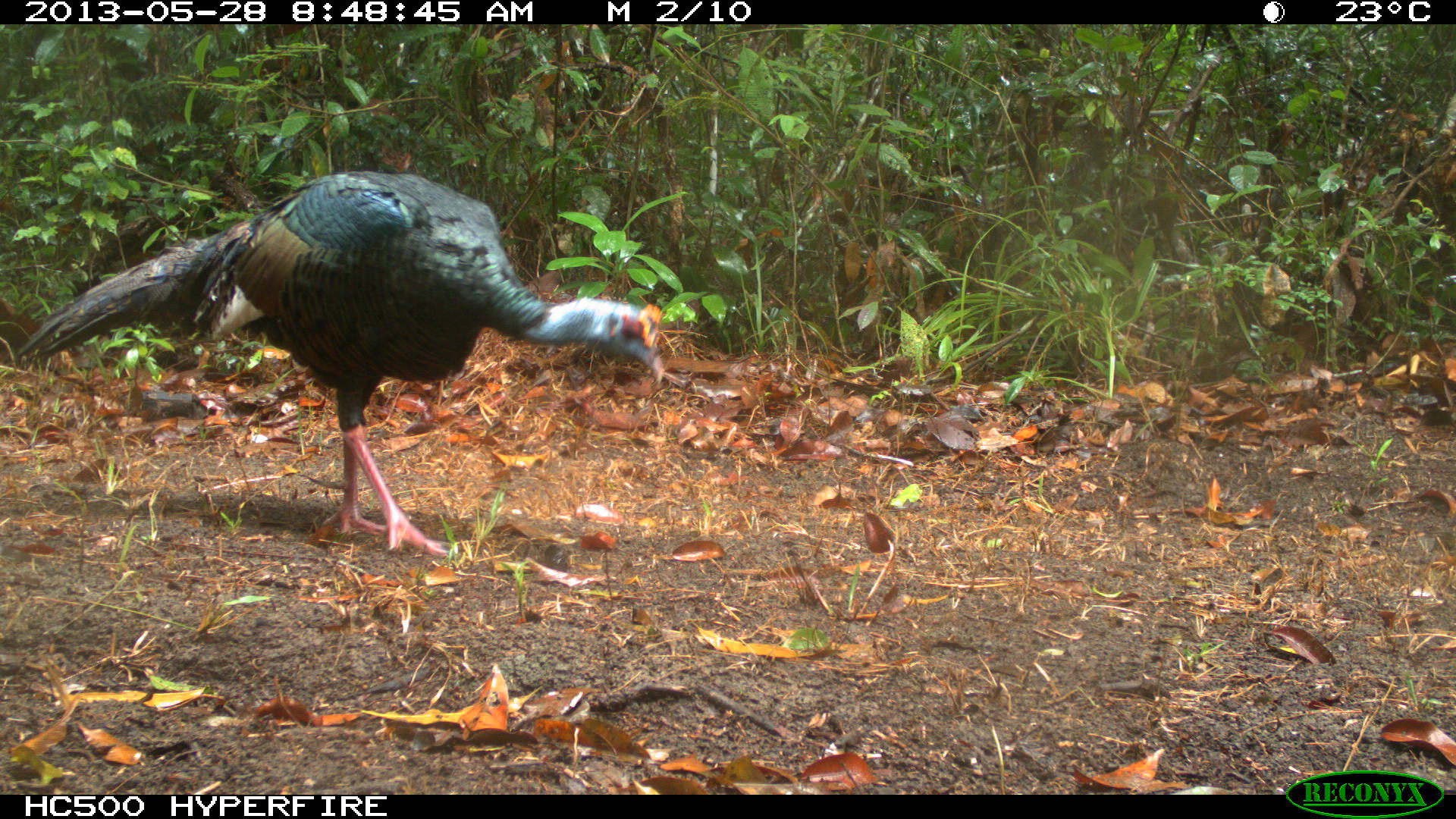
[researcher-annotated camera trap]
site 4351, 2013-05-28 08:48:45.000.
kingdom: Animalia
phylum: Chordata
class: Aves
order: Galliformes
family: Phasianidae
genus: Meleagris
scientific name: Meleagris ocellata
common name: ocellated turkey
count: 1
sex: male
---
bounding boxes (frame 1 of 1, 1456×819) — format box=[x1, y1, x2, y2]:
meleagris ocellata: box=[17, 170, 666, 558]